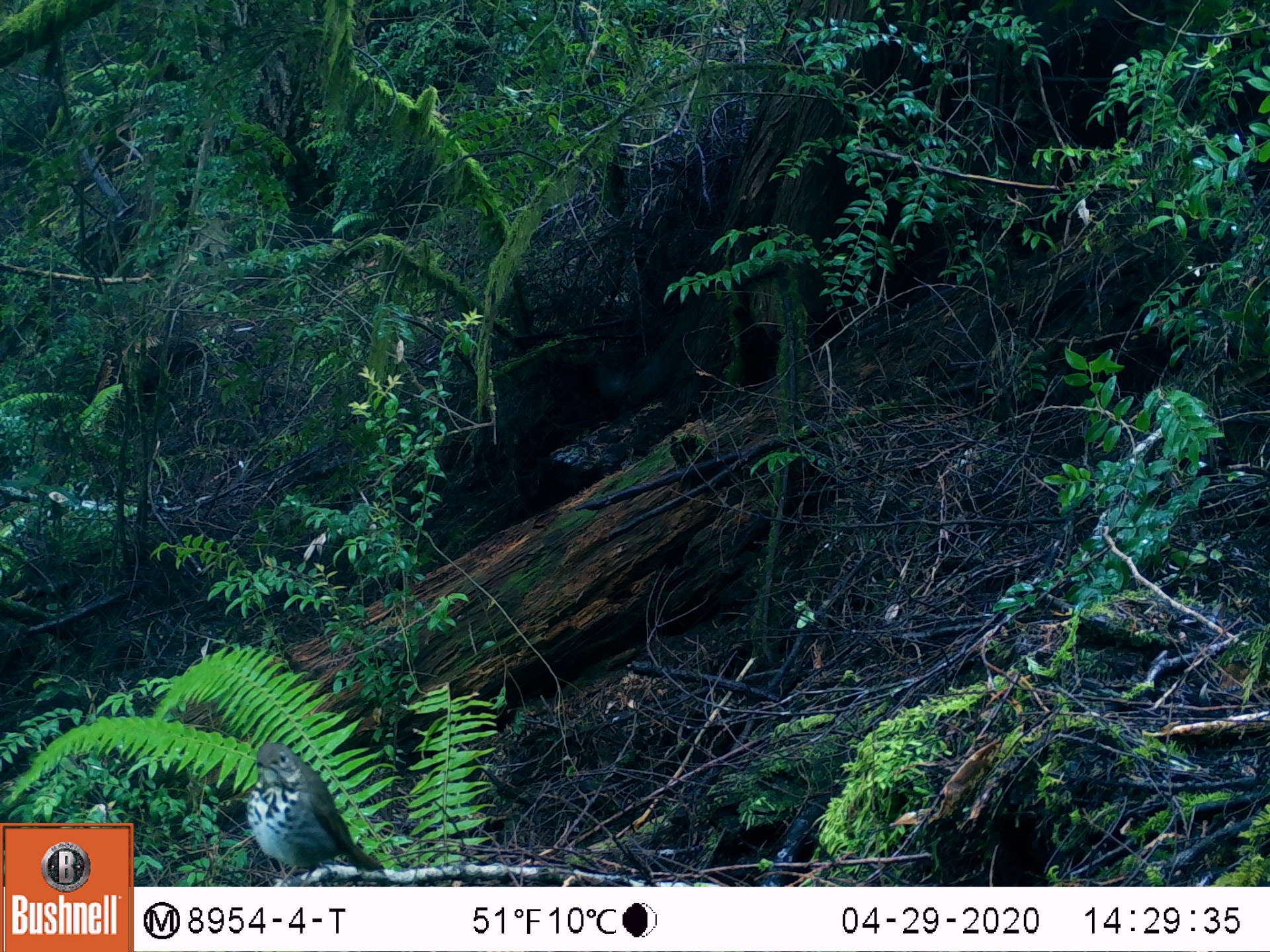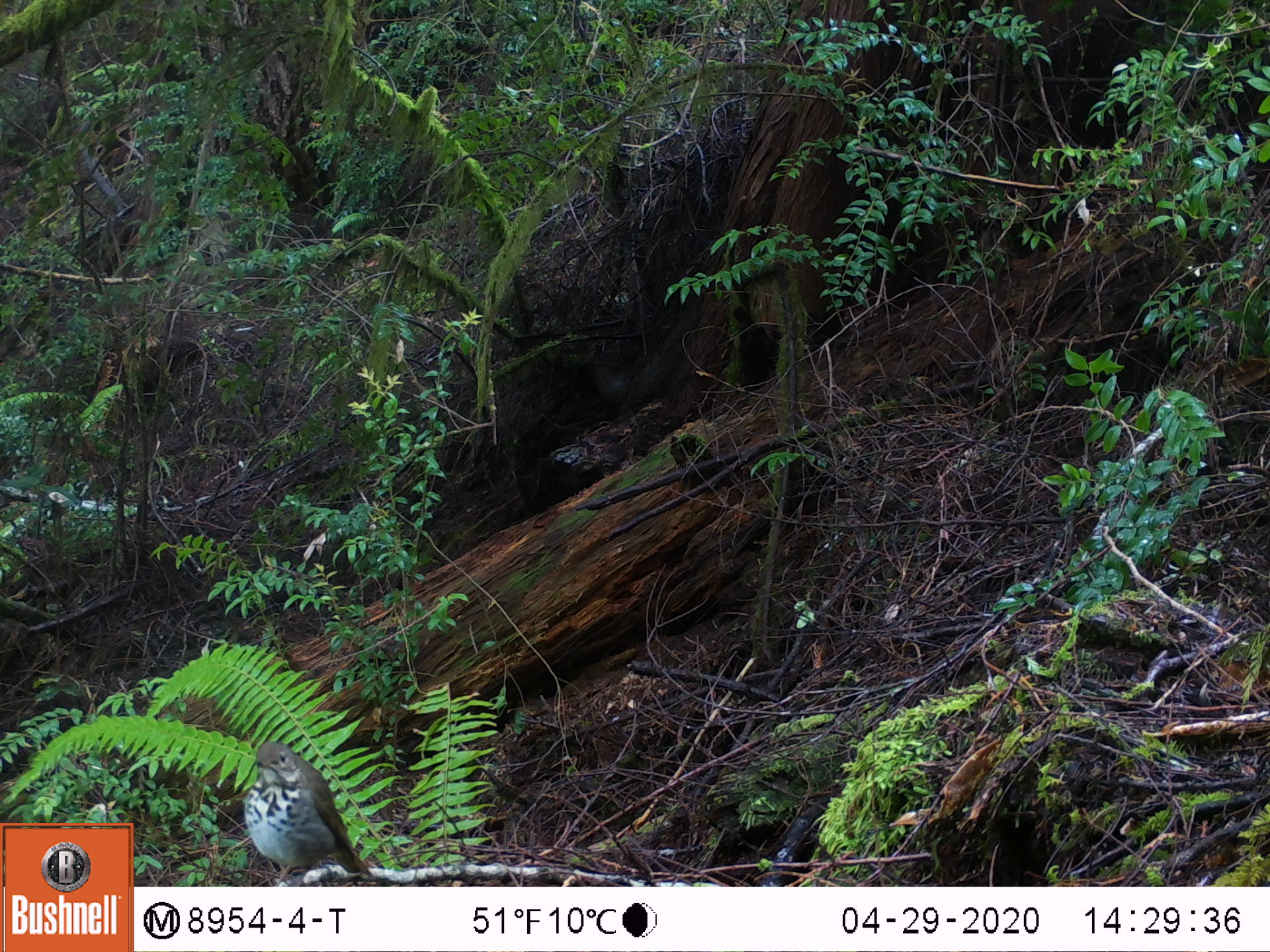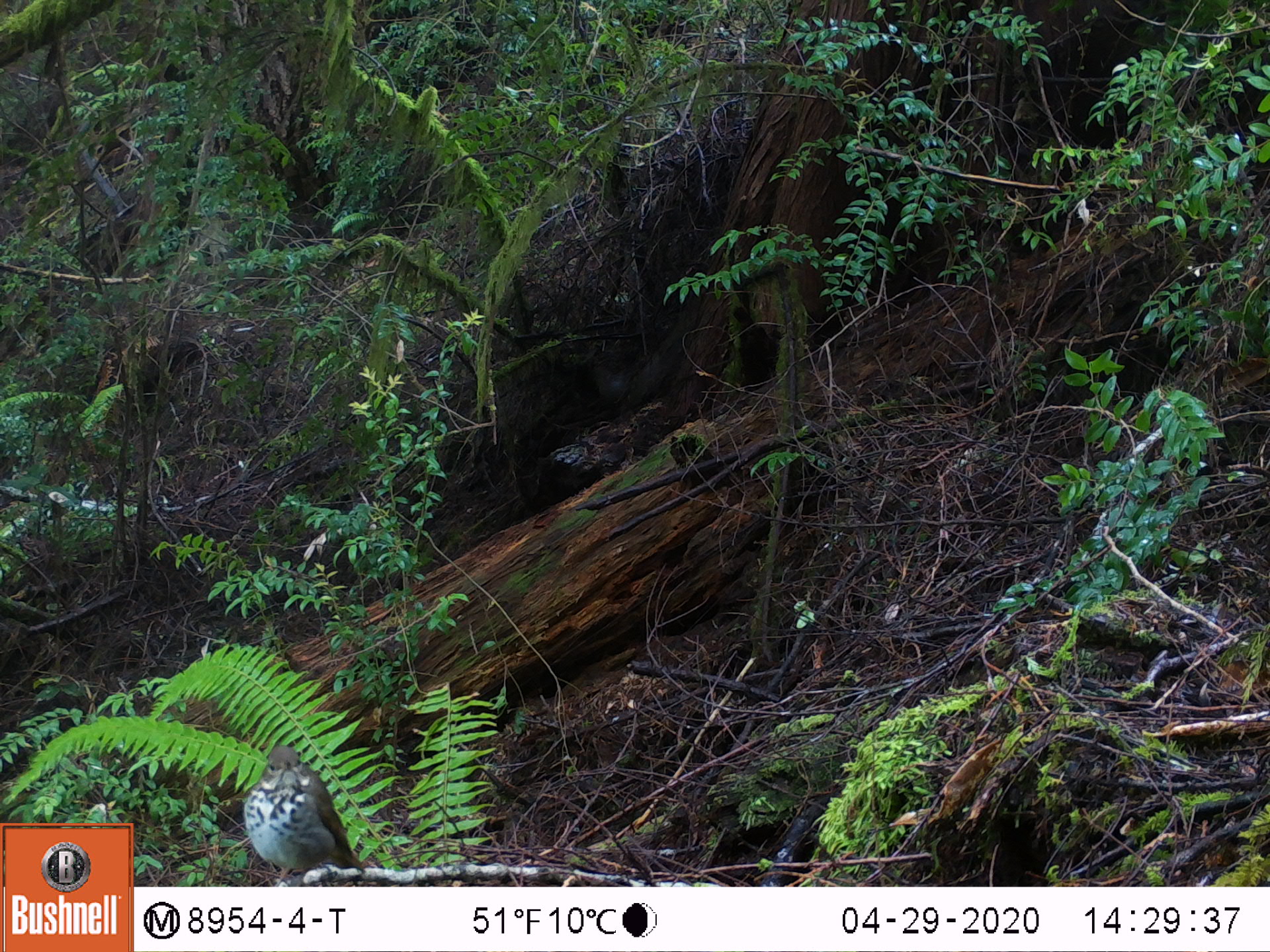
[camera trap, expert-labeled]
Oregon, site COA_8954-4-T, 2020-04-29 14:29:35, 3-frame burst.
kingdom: Animalia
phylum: Chordata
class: Aves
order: Passeriformes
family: Turdidae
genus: Catharus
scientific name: Catharus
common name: brown thrushes and nightingale-thrushes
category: catharus species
Catharus species (brown thrushes and nightingale-thrushes) (Catharus).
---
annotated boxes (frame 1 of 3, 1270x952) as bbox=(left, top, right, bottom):
catharus species: bbox=(235, 721, 387, 882)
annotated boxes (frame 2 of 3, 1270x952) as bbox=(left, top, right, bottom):
catharus species: bbox=(221, 725, 387, 885)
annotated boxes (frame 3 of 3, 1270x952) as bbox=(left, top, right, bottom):
catharus species: bbox=(229, 735, 376, 885)